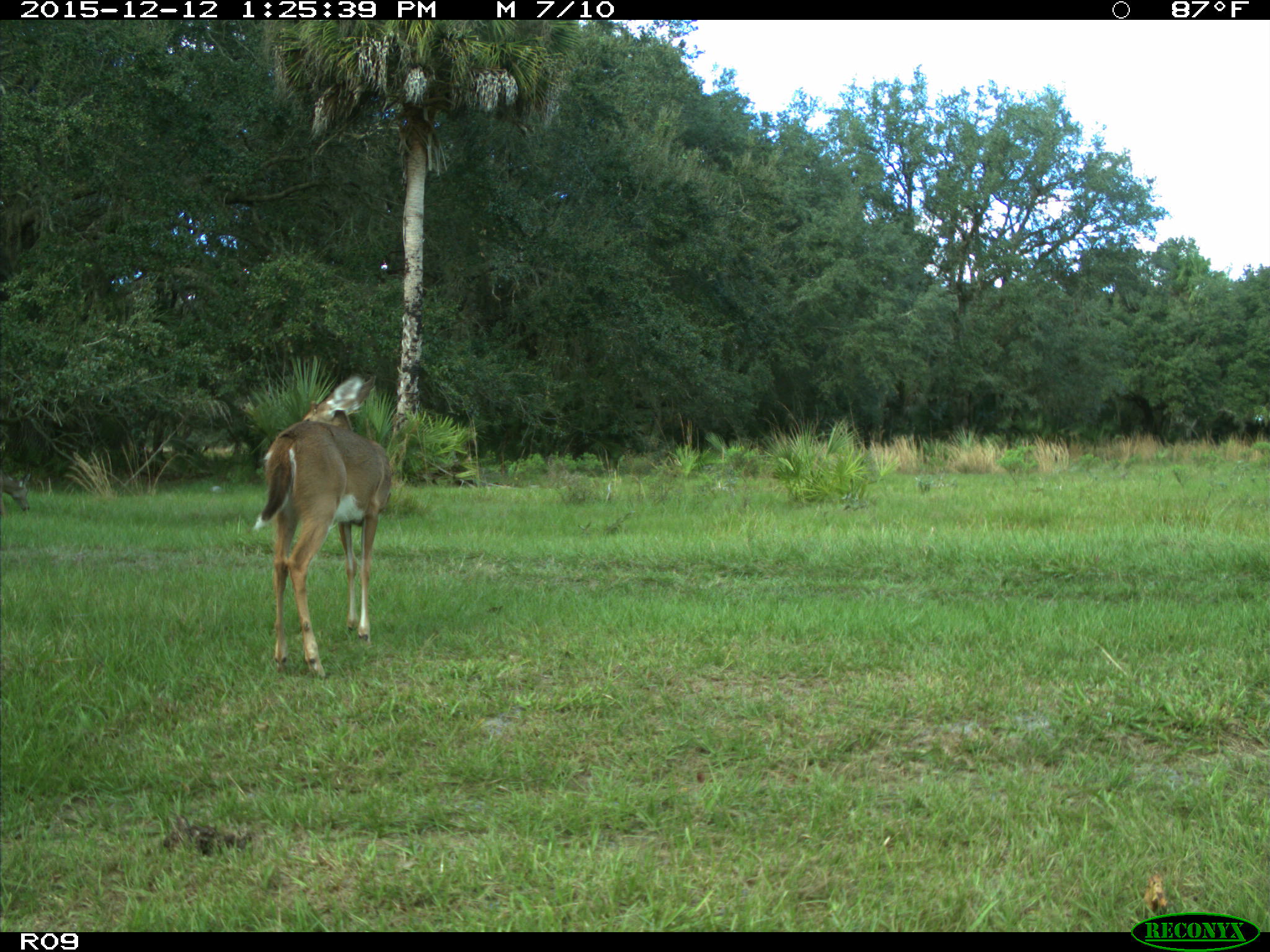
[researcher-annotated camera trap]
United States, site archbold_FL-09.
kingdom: Animalia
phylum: Chordata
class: Mammalia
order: Artiodactyla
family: Cervidae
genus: Odocoileus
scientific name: Odocoileus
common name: deer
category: unidentified deer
Unidentified deer (deer) (Odocoileus).